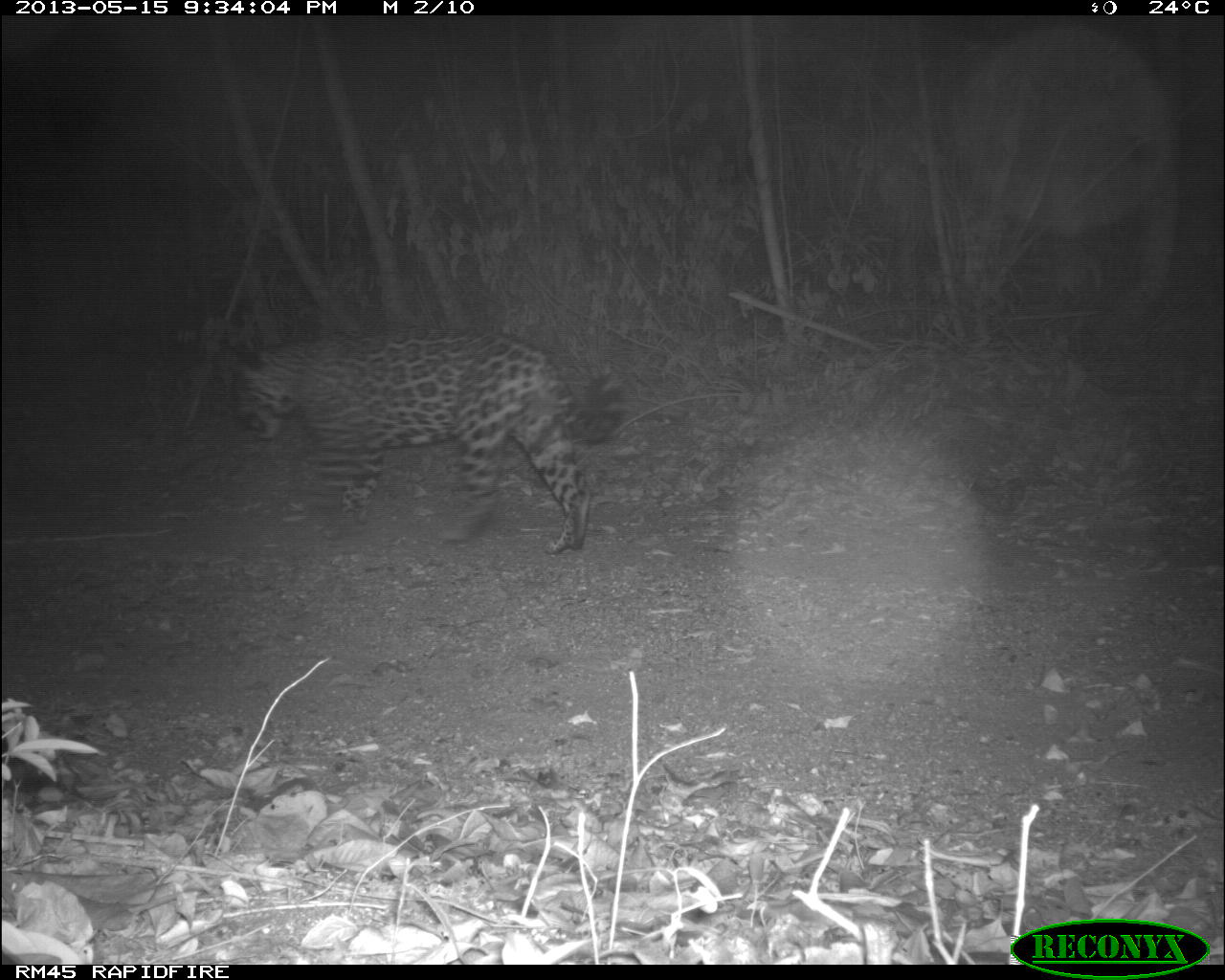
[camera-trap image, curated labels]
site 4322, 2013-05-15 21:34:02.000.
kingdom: Animalia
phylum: Chordata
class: Mammalia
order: Carnivora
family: Felidae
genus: Panthera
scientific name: Panthera onca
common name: jaguar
Panthera onca (jaguar), count 1, sex male.